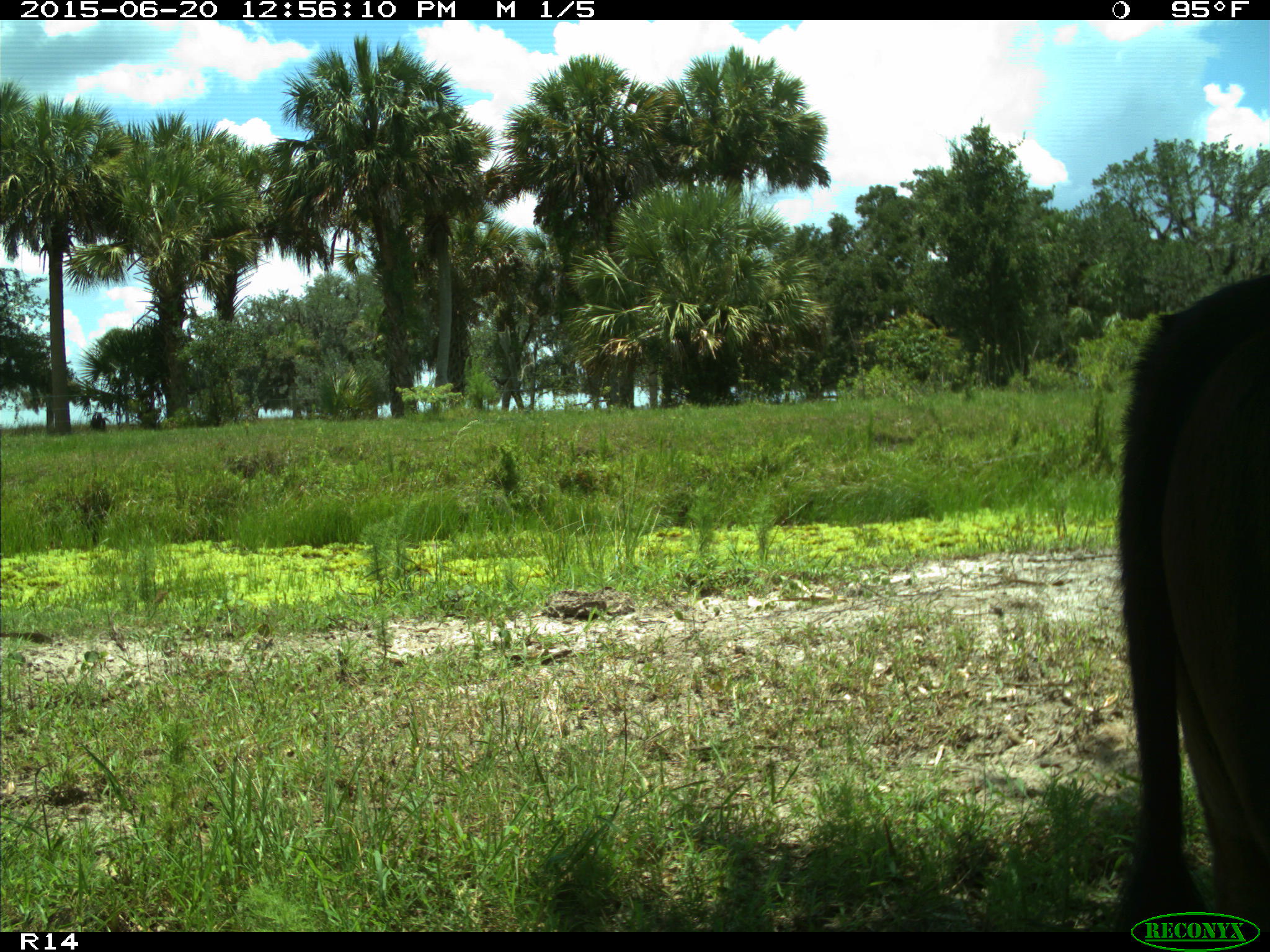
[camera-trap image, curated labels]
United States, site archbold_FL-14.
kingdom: Animalia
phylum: Chordata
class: Mammalia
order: Artiodactyla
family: Bovidae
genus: Bos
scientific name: Bos taurus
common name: domestic cow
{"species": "Bos taurus (domestic cow)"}